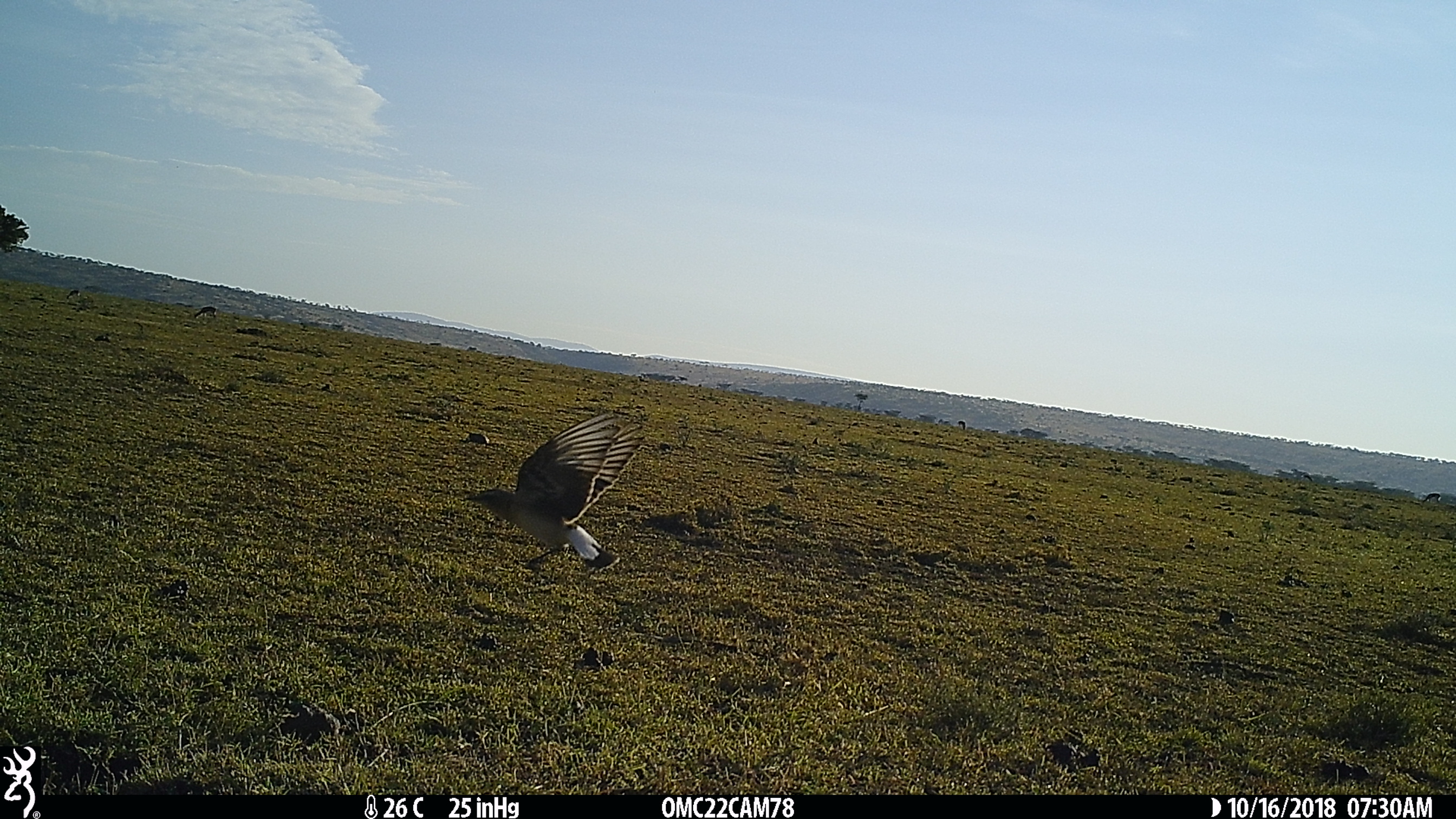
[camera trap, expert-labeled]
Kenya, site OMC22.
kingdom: Animalia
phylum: Chordata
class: Aves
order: Passeriformes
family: Muscicapidae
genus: Oenanthe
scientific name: Oenanthe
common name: wheatear